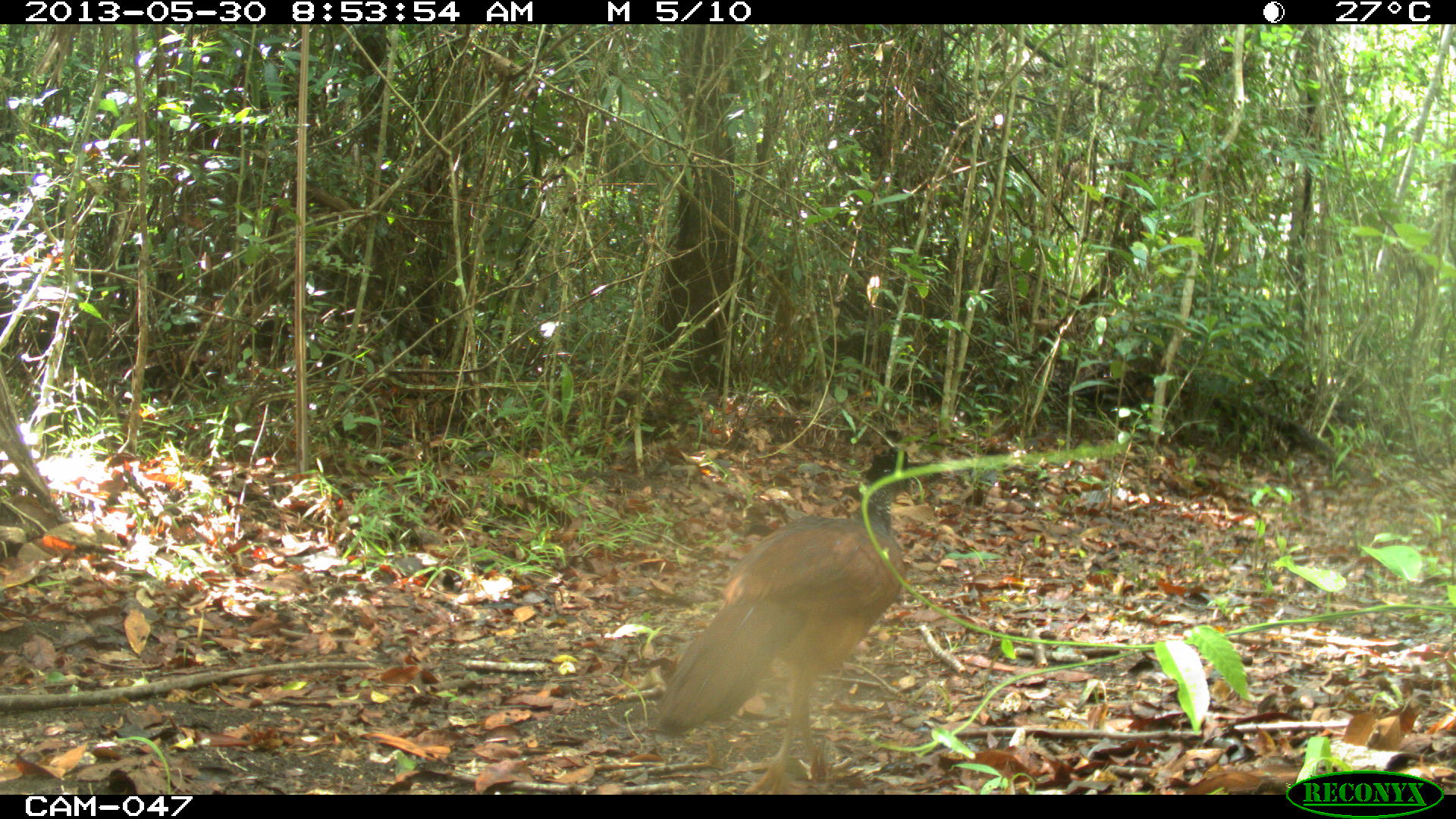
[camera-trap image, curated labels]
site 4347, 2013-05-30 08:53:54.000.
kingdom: Animalia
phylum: Chordata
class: Aves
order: Galliformes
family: Cracidae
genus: Crax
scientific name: Crax rubra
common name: great curassow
Crax rubra (great curassow), count 2.